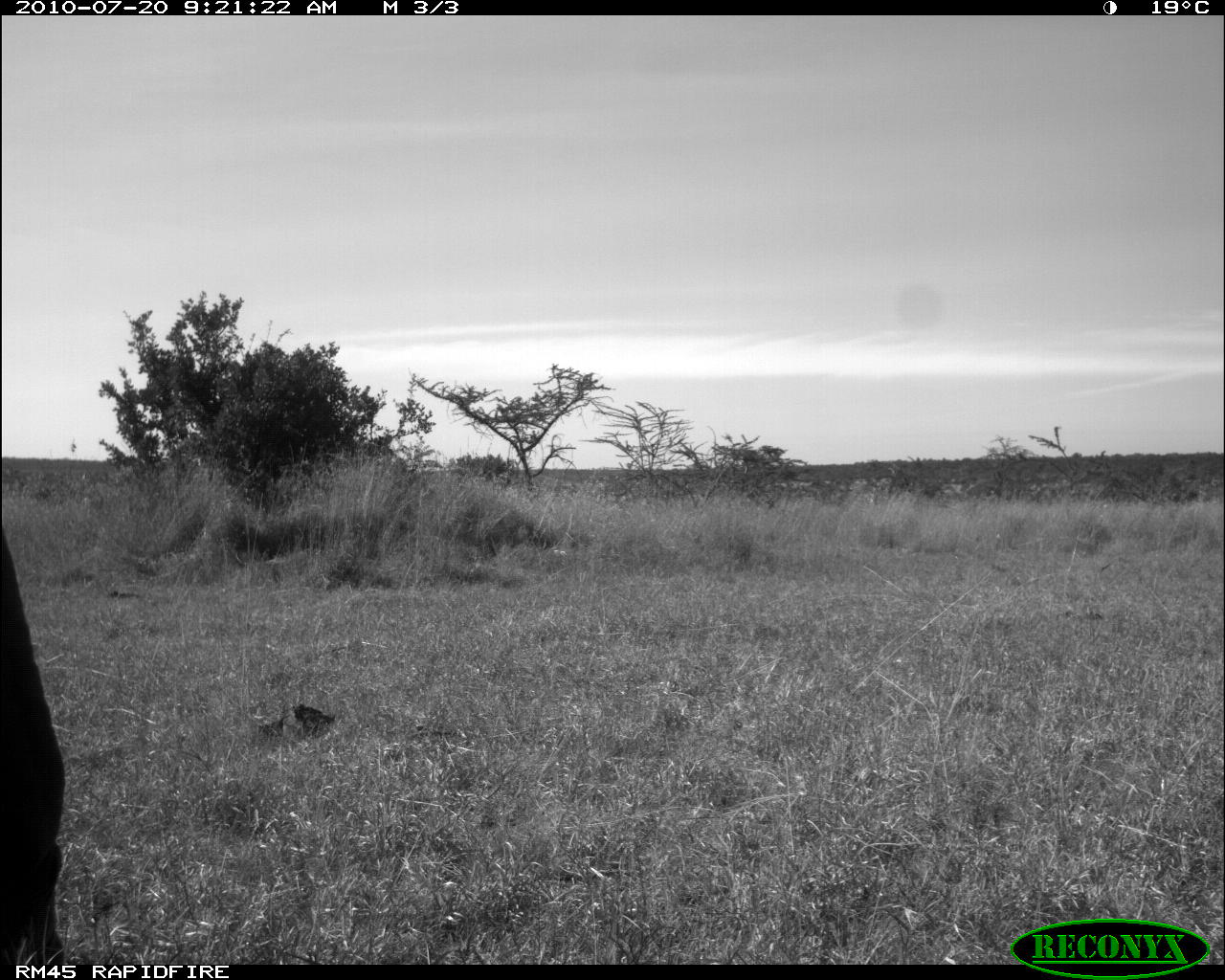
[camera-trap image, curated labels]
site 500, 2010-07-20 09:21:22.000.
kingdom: Animalia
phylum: Chordata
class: Mammalia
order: Artiodactyla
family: Bovidae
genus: Tragelaphus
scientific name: Tragelaphus oryx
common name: eland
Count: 1.